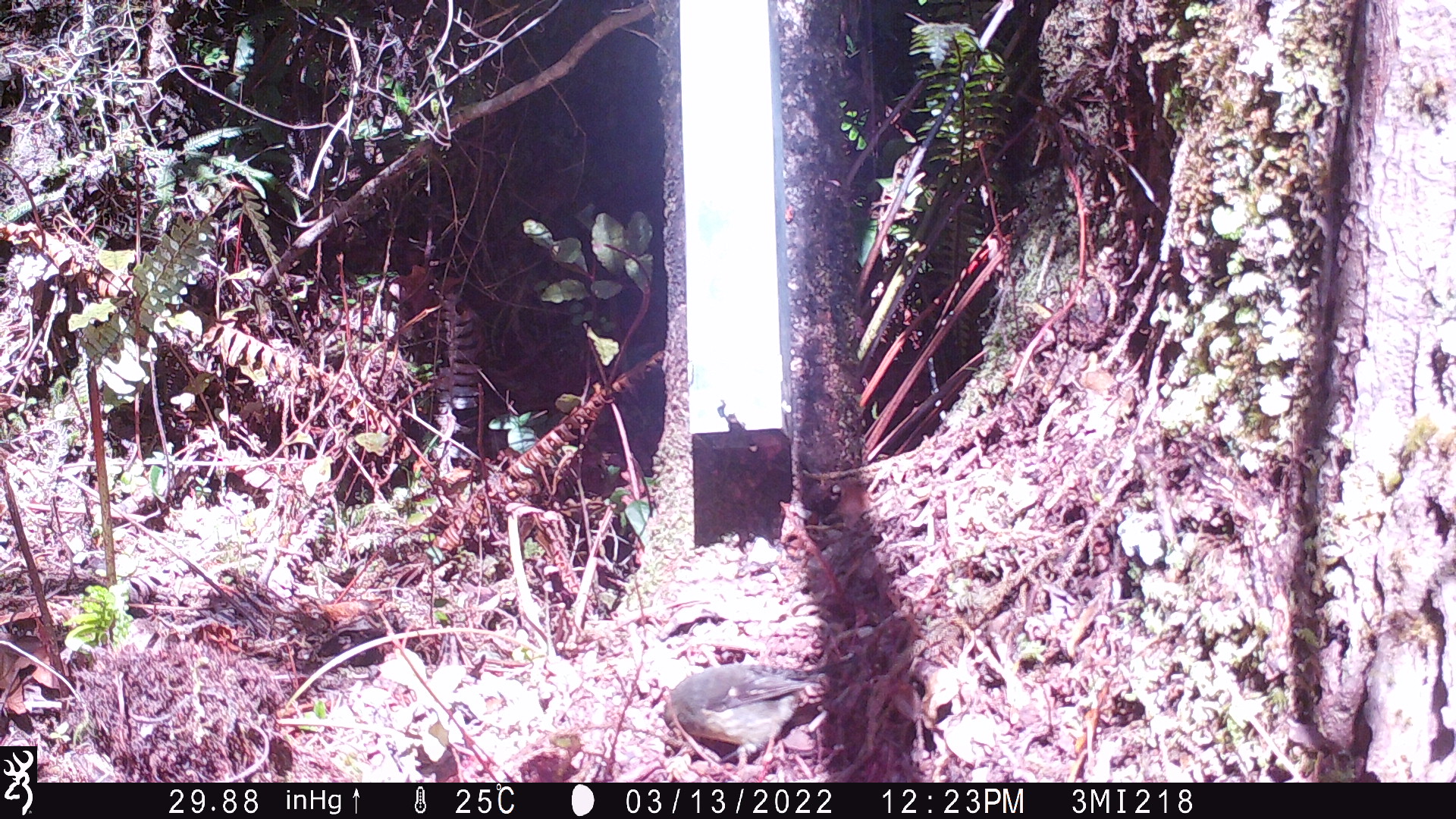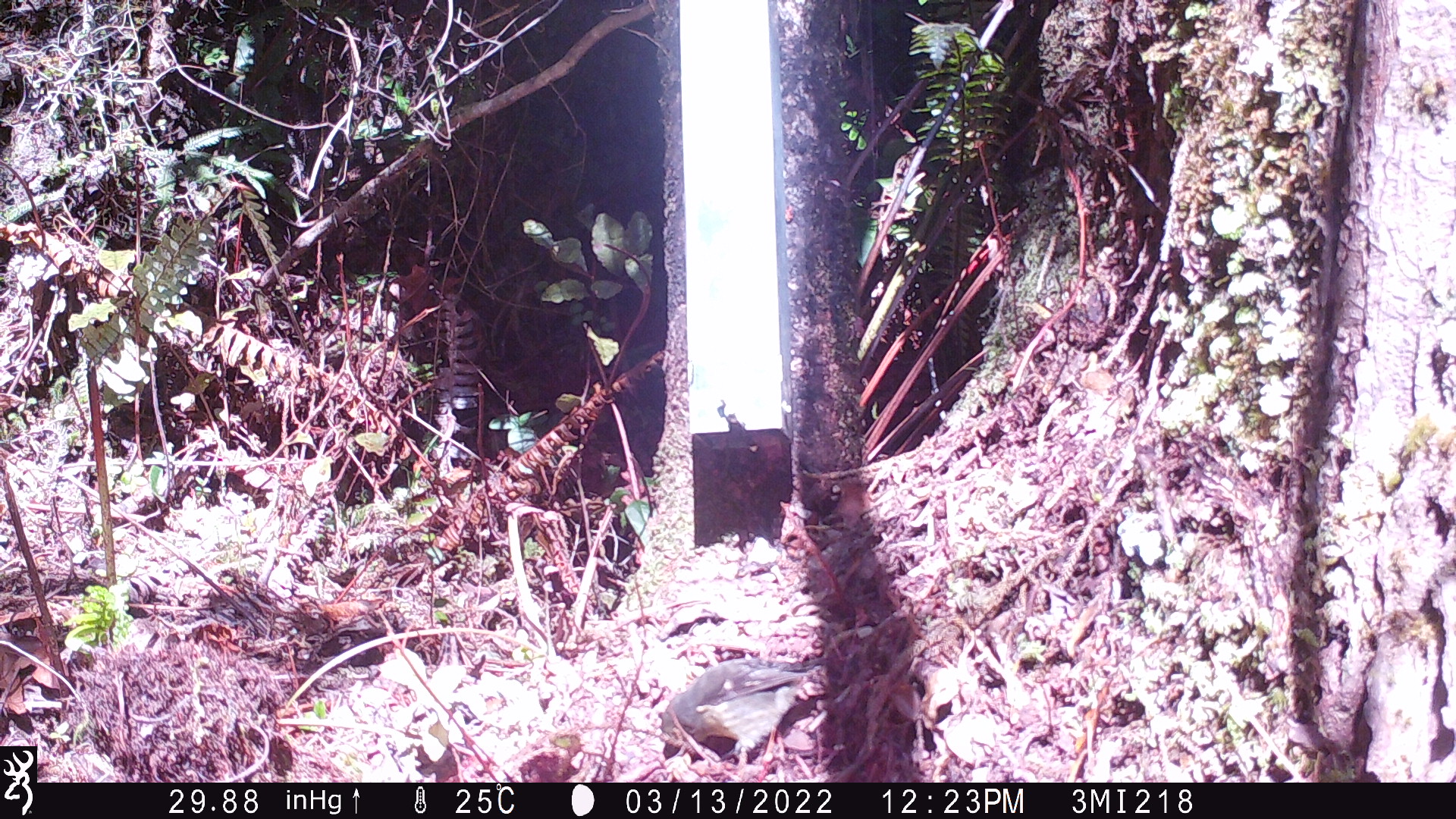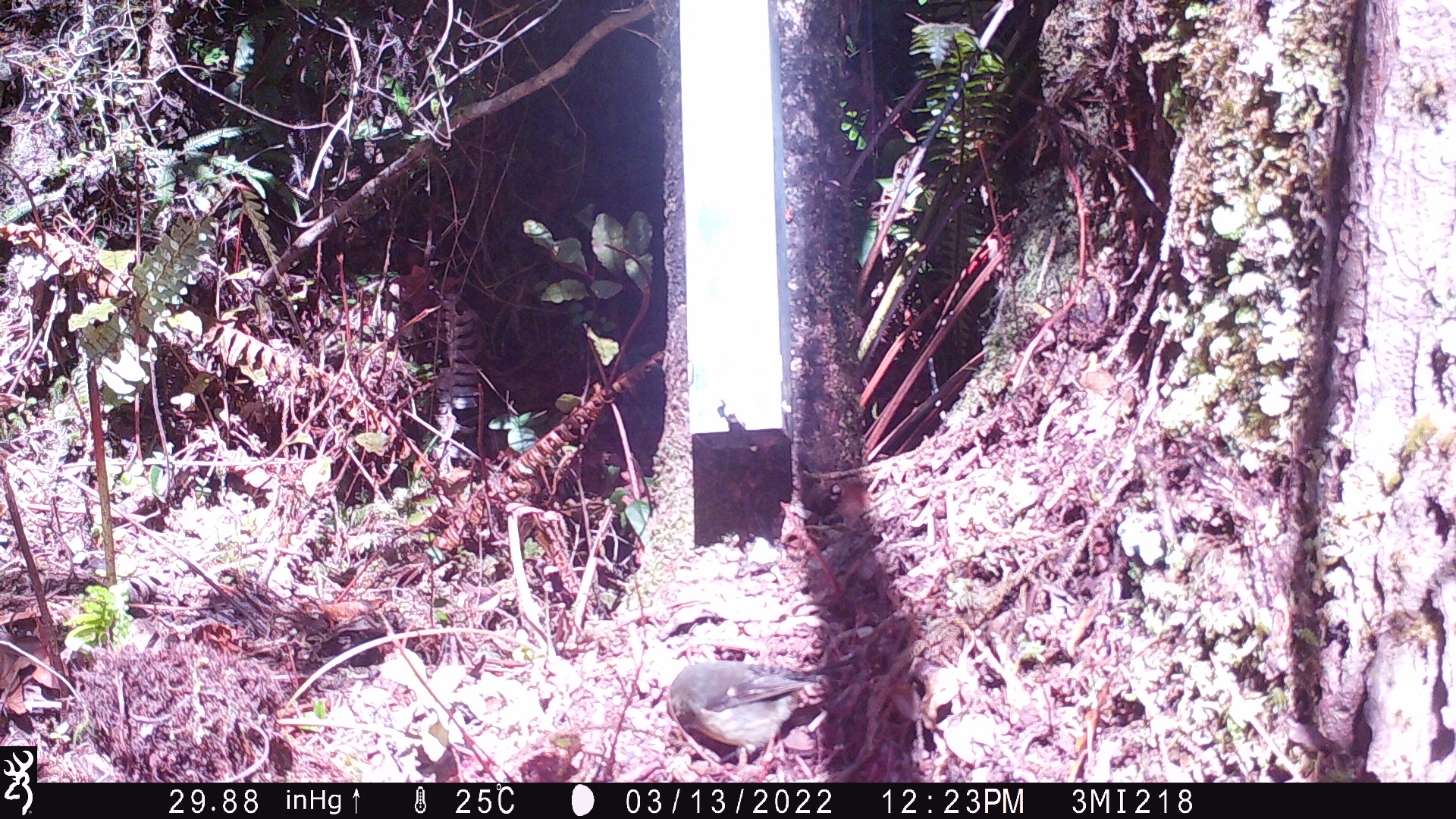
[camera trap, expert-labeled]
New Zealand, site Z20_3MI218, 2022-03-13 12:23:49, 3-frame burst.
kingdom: Animalia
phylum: Chordata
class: Aves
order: Passeriformes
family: Petroicidae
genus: Petroica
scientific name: Petroica macrocephala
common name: tomtit